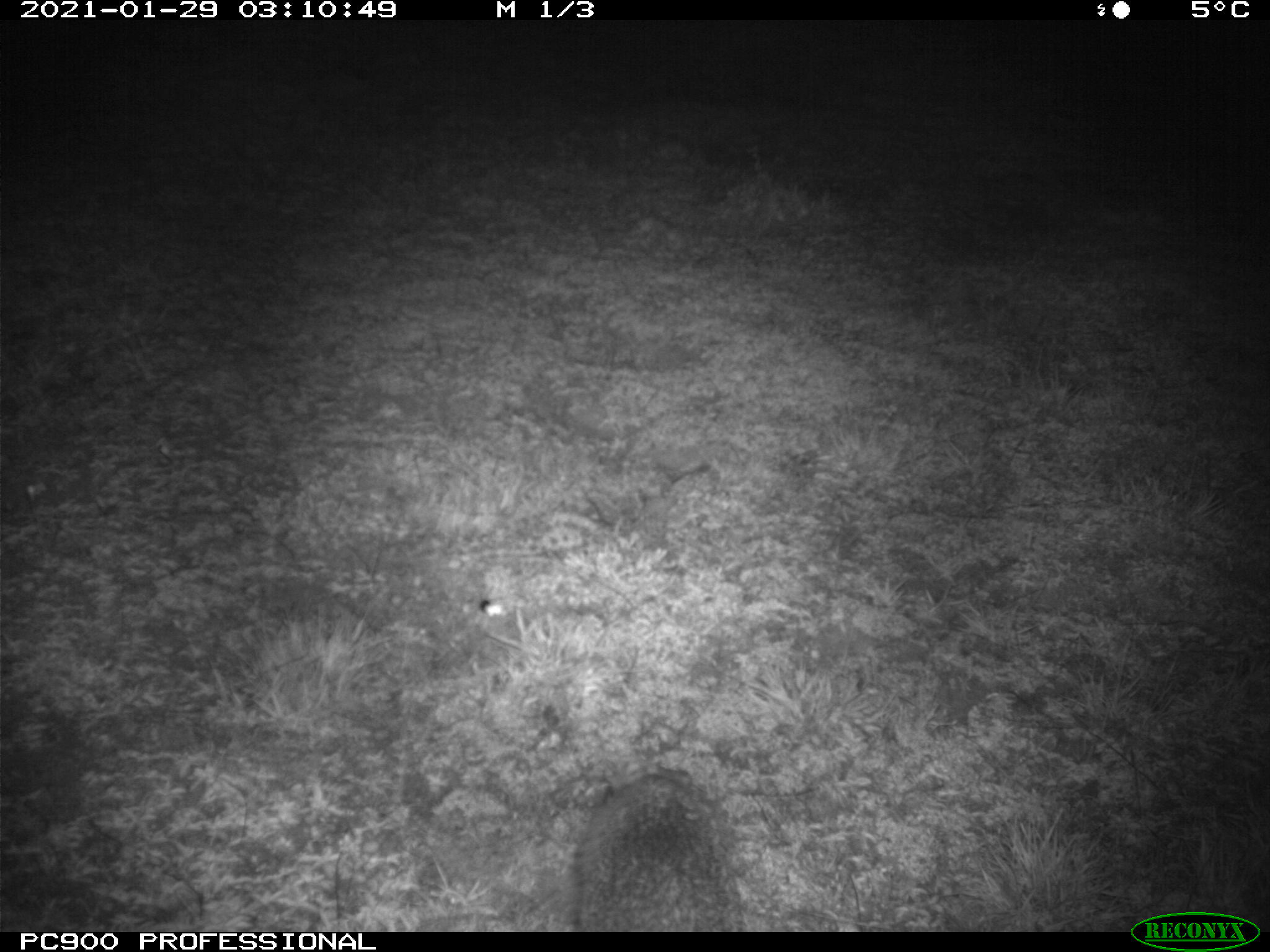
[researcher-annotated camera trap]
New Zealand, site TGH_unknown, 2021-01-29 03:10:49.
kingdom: Animalia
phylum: Chordata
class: Mammalia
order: Eulipotyphla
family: Erinaceidae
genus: Erinaceus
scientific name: Erinaceus europaeus europaeus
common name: european hedgehog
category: hedgehog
Hedgehog (european hedgehog) (Erinaceus europaeus europaeus).